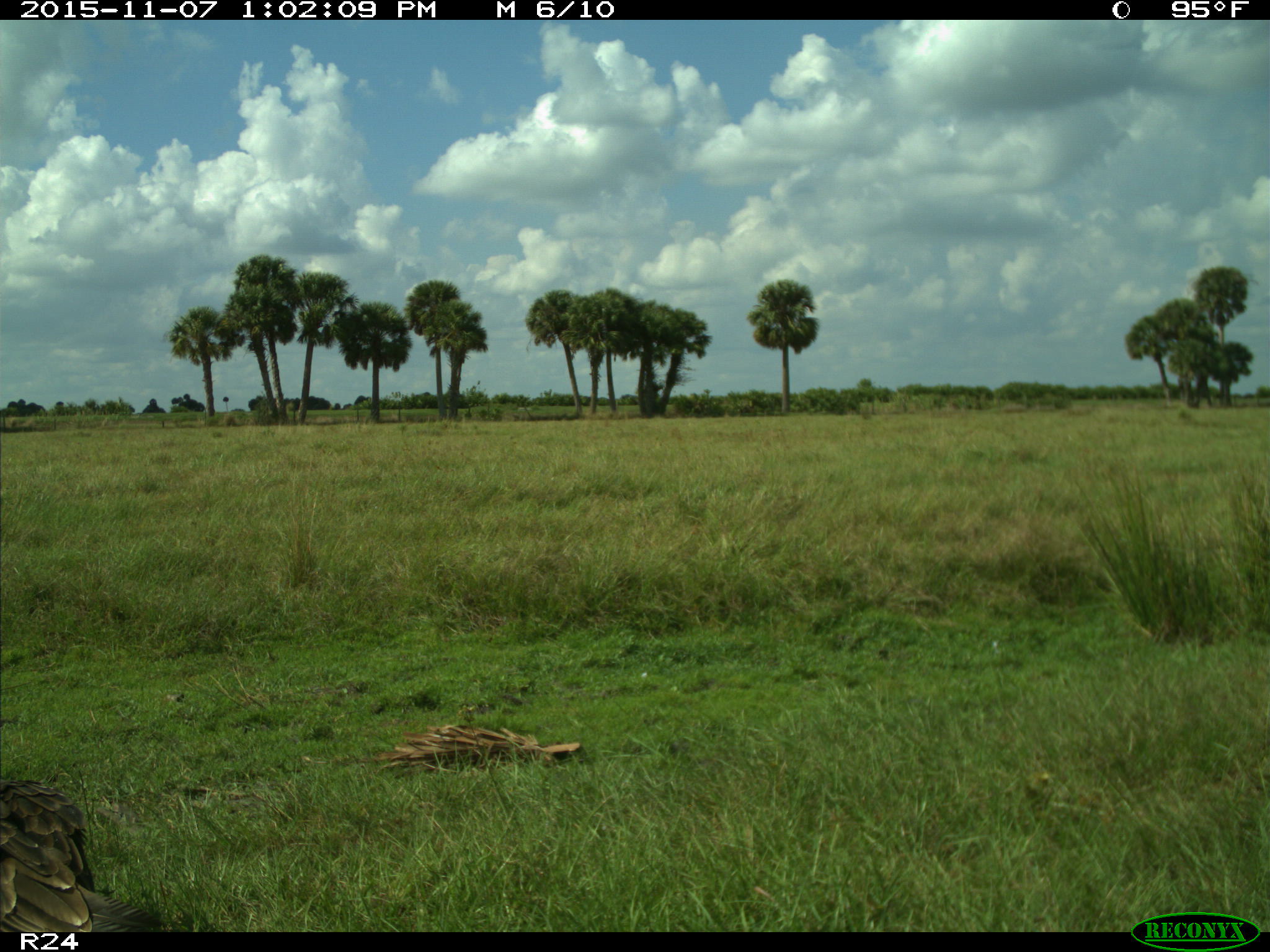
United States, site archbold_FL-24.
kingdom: Animalia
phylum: Chordata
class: Aves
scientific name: Aves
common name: birds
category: unidentified bird